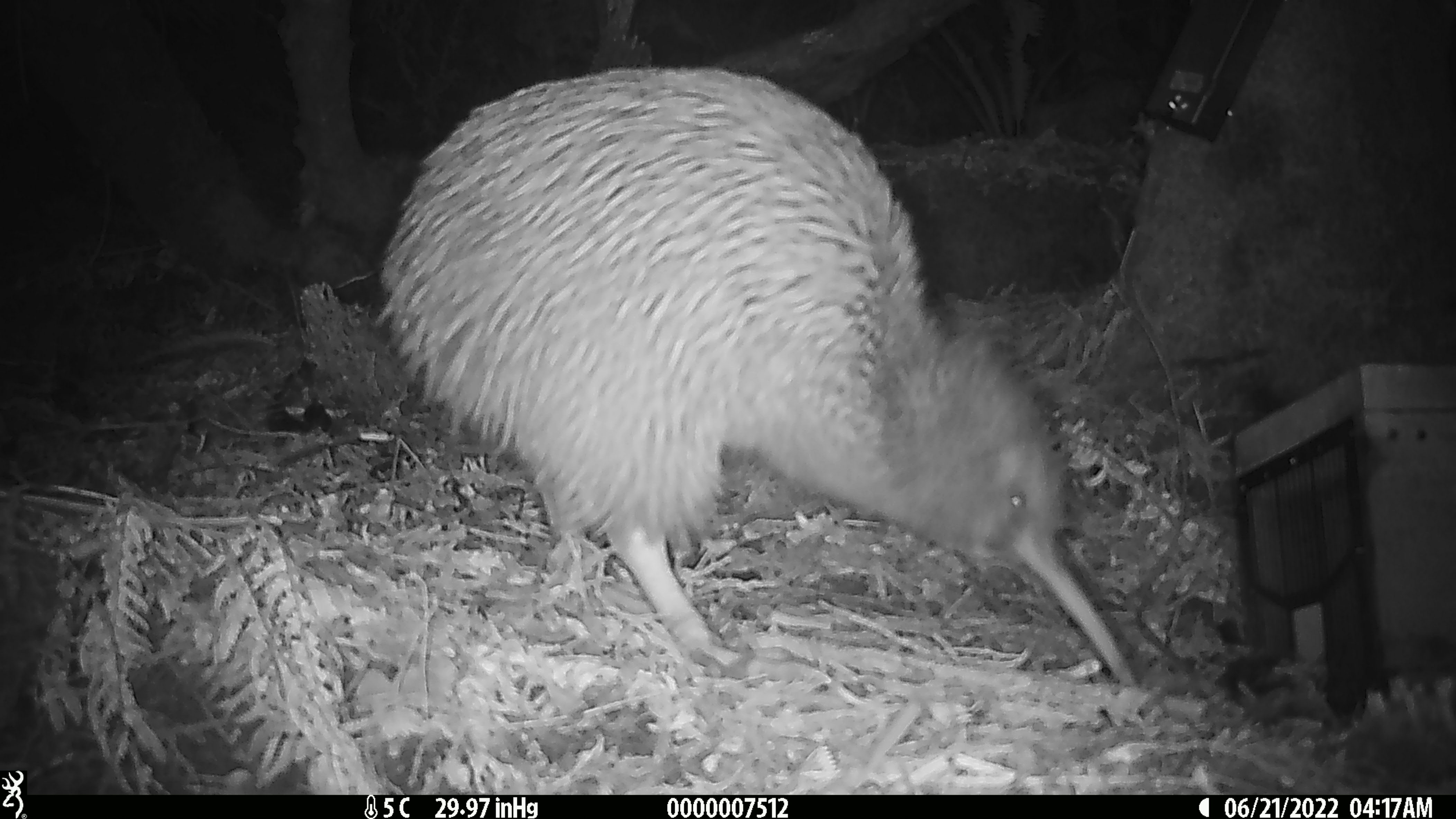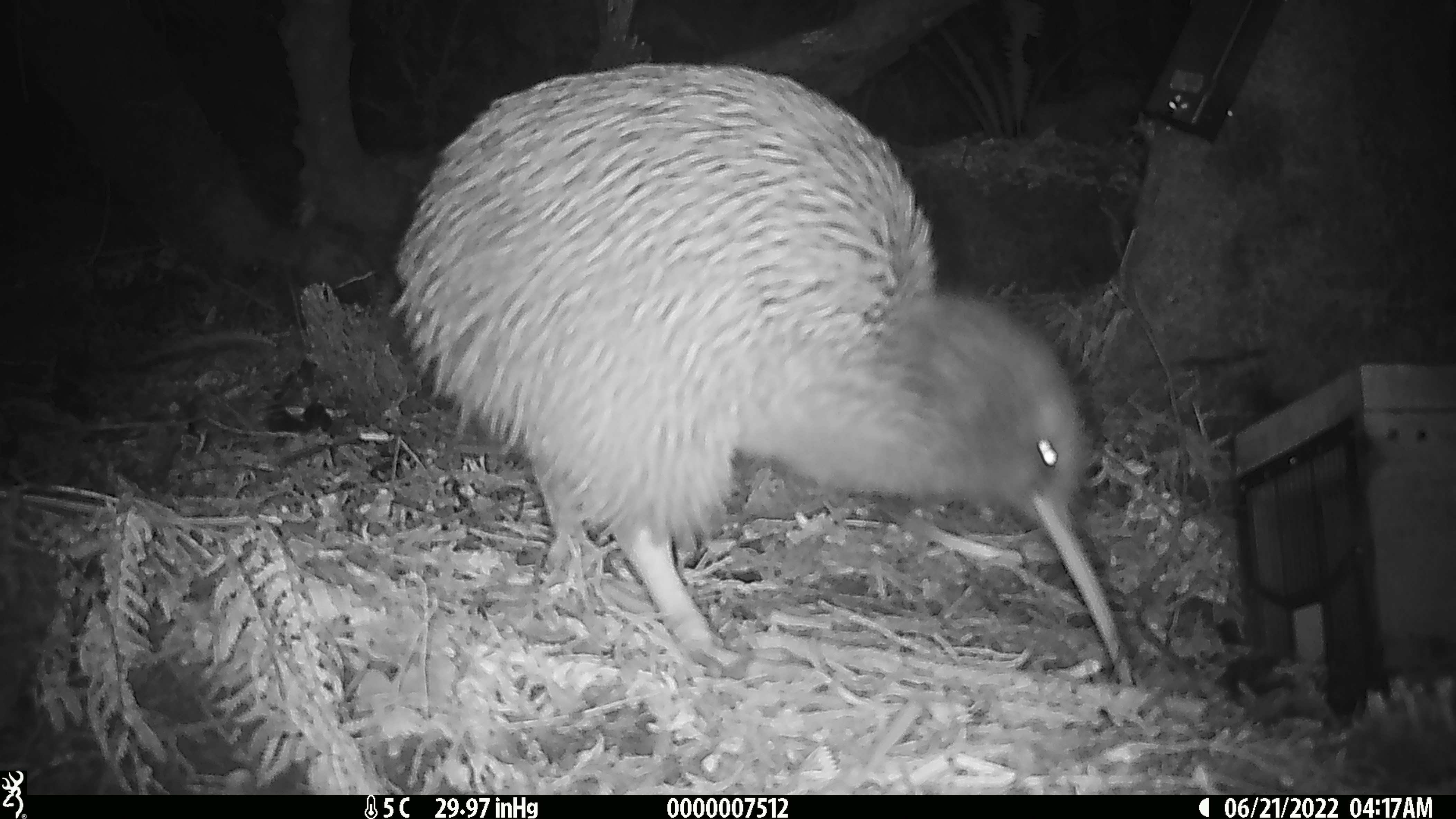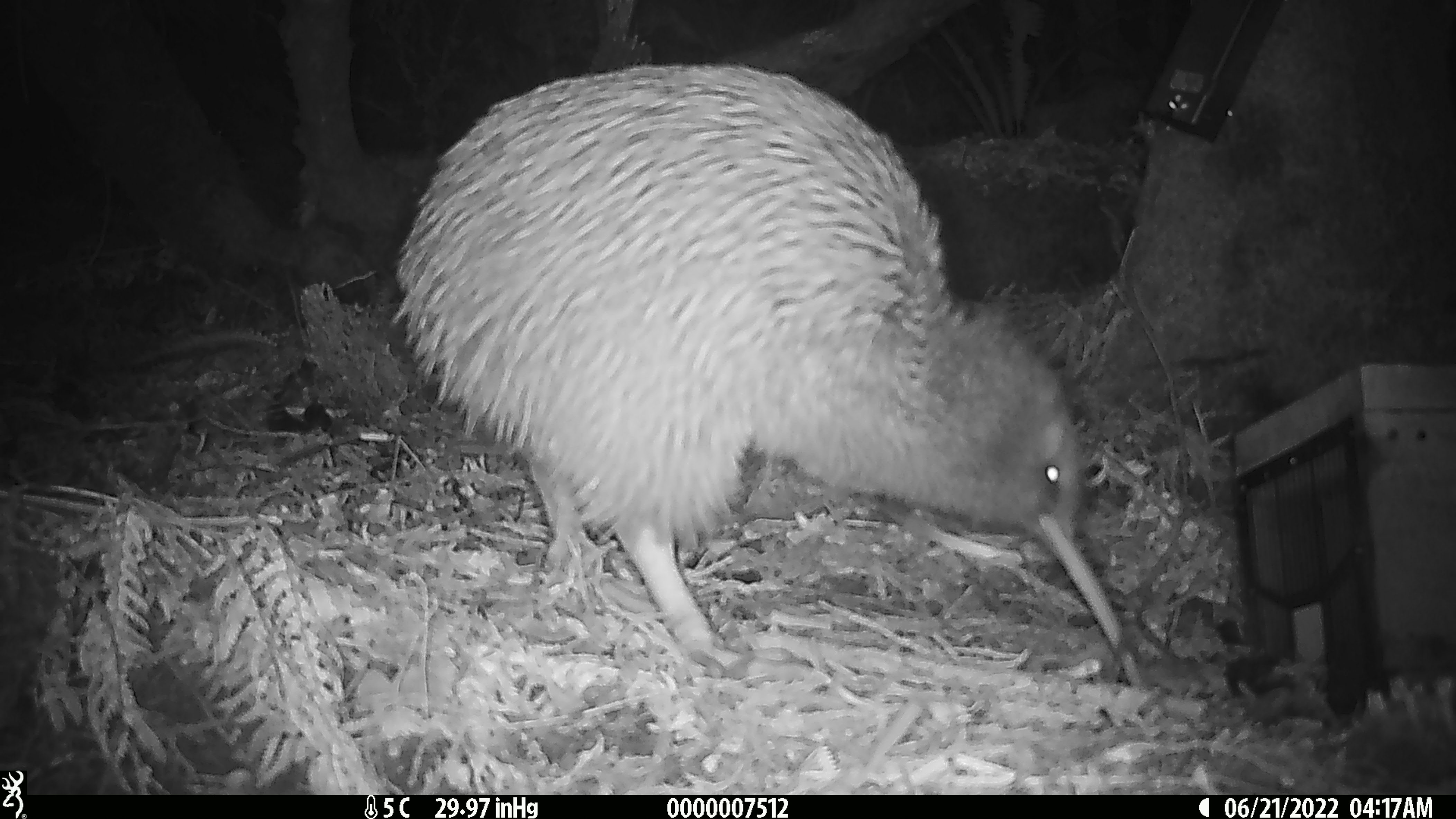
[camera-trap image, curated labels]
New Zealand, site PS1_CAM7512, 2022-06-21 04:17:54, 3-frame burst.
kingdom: Animalia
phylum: Chordata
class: Aves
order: Apterygiformes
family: Apterygidae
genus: Apteryx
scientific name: Apteryx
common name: kiwi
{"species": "kiwi (Apteryx)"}